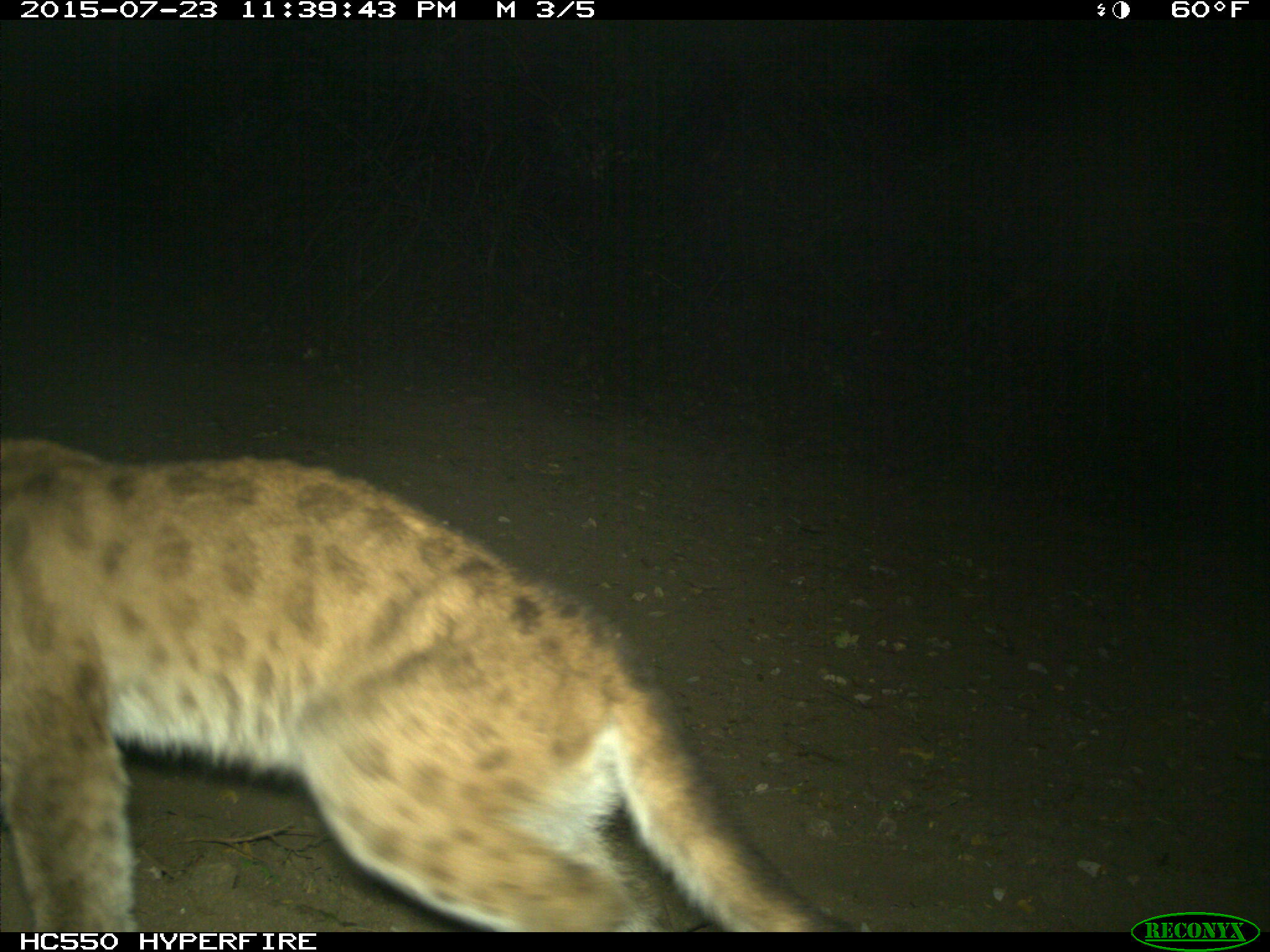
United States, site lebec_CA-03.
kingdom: Animalia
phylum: Chordata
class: Mammalia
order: Carnivora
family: Felidae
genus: Puma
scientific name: Puma concolor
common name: mountain lion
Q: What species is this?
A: Puma concolor (mountain lion).